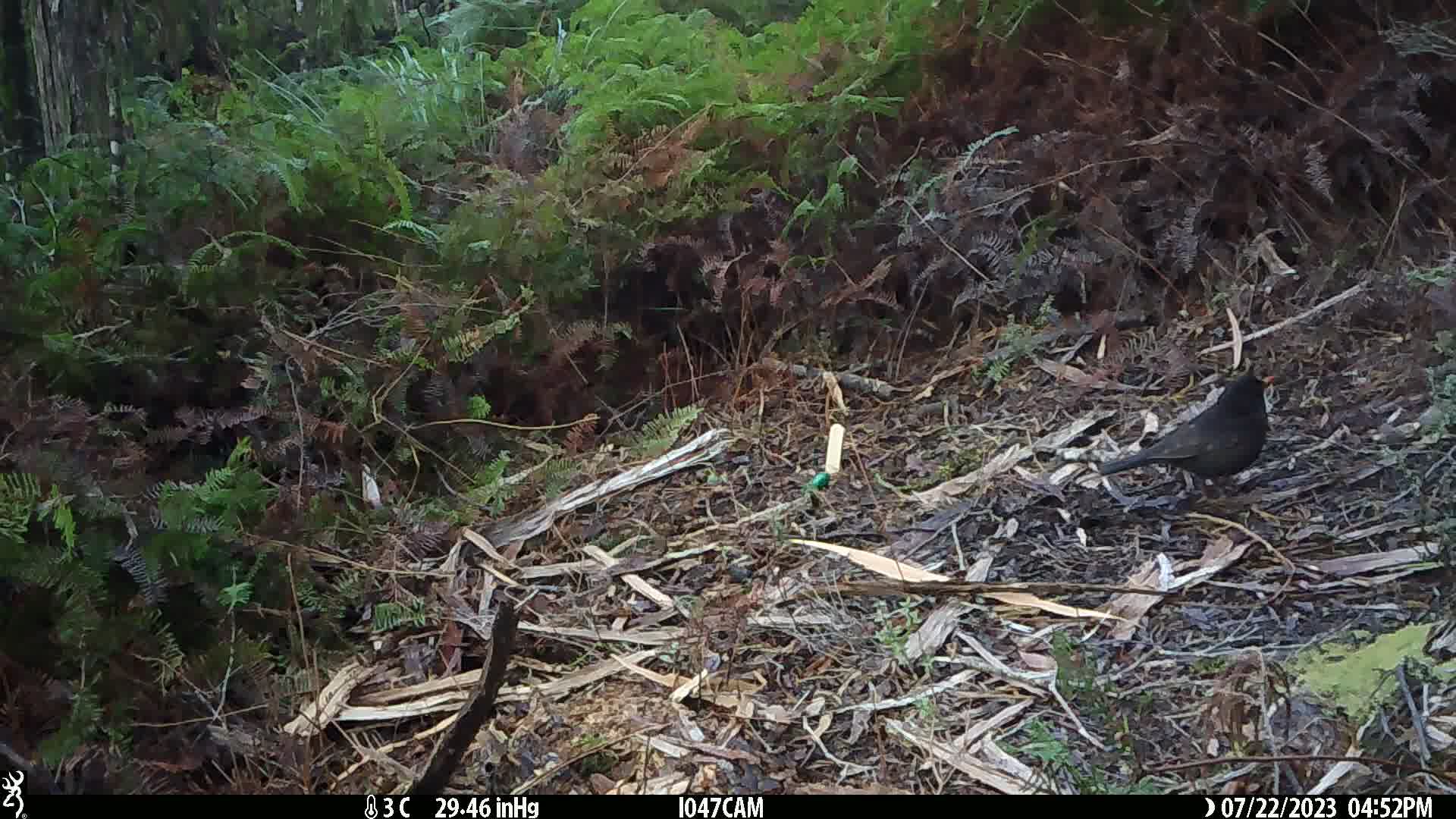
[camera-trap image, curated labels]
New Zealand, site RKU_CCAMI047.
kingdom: Animalia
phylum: Chordata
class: Aves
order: Passeriformes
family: Turdidae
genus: Turdus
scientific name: Turdus merula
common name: eurasian blackbird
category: blackbird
Blackbird (eurasian blackbird) (Turdus merula).